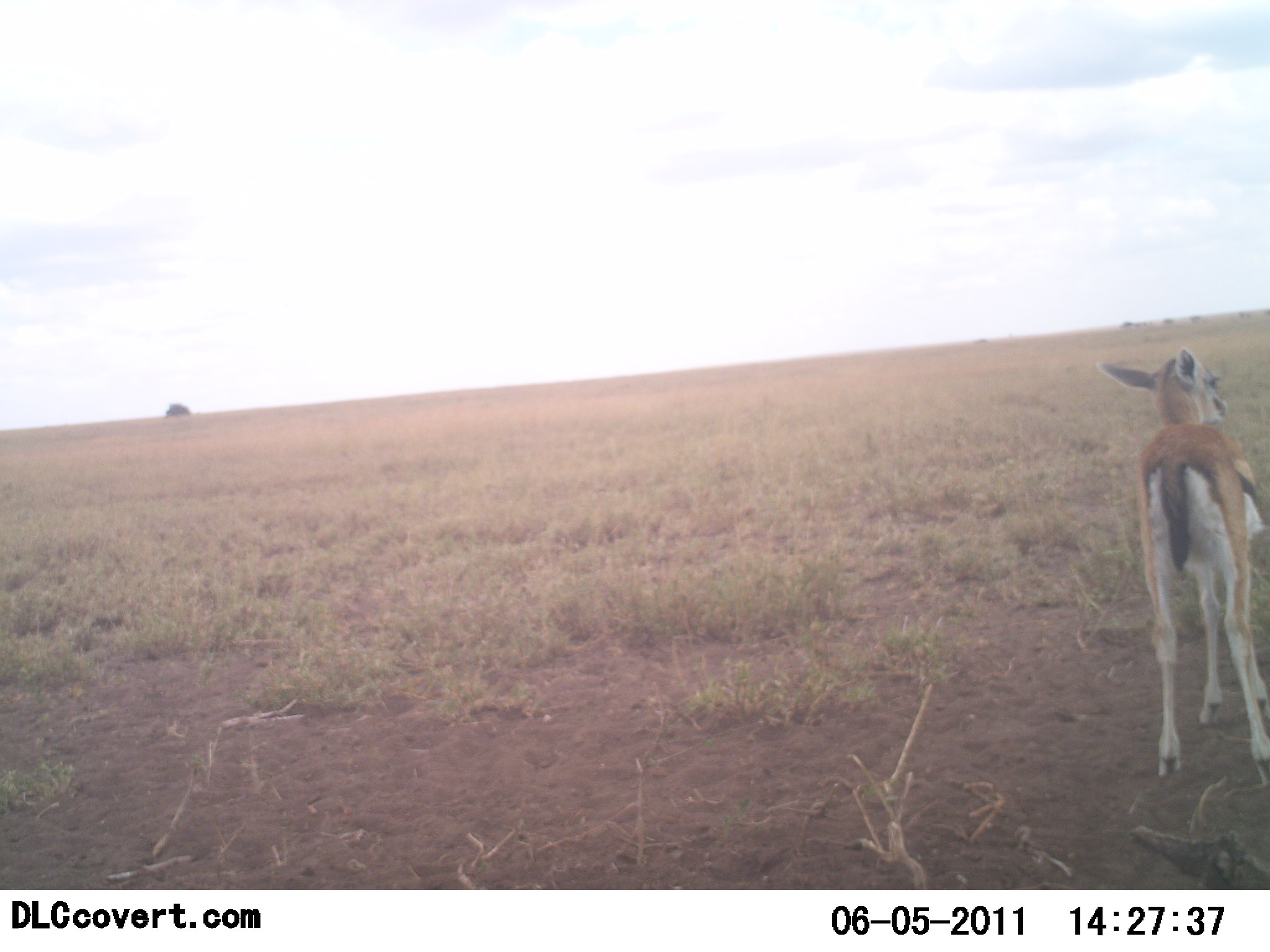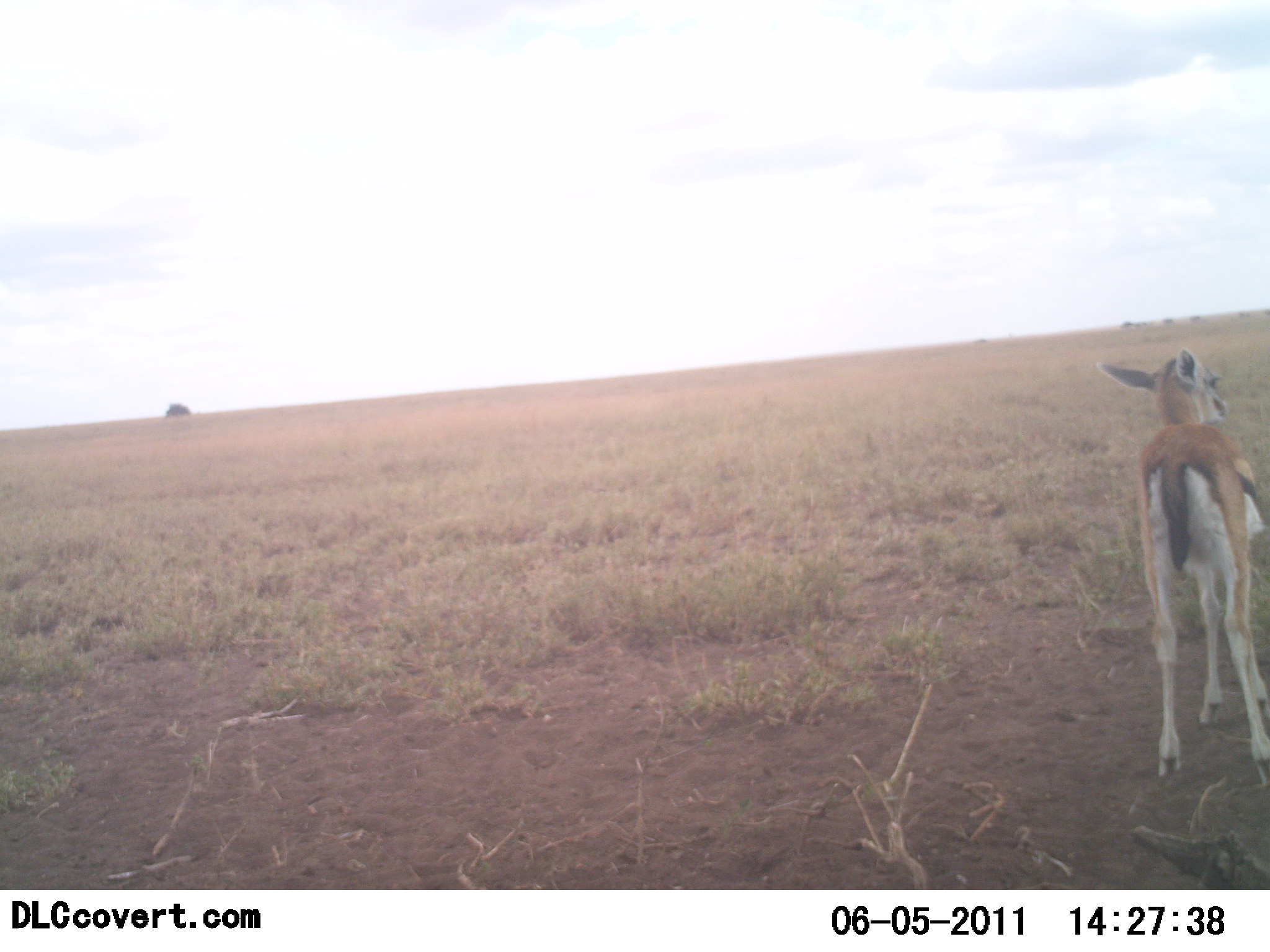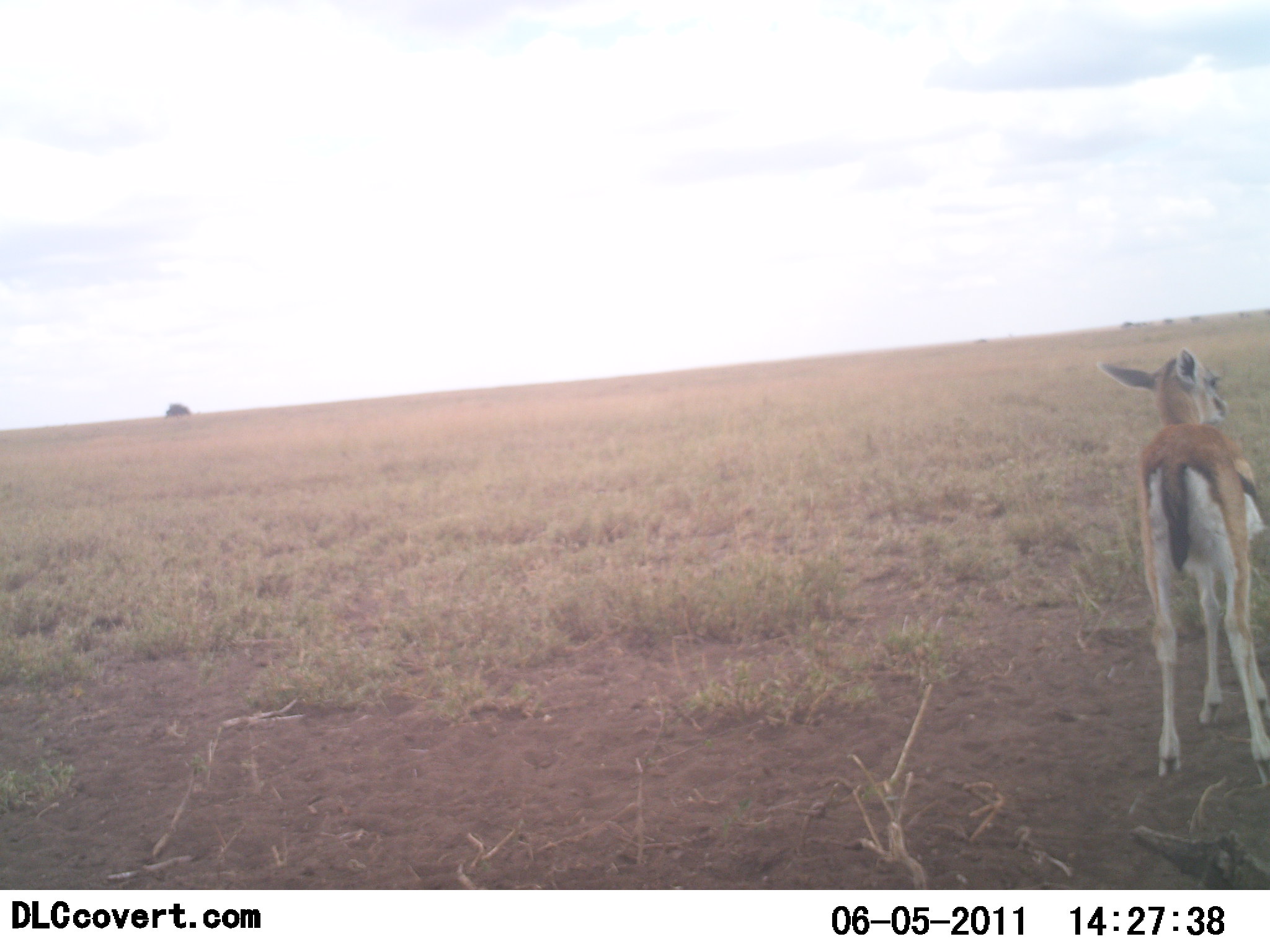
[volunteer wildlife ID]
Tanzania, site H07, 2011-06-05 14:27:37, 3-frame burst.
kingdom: Animalia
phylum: Chordata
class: Mammalia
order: Artiodactyla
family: Bovidae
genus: Eudorcas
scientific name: Eudorcas thomsonii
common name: thomson's gazelle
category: gazellethomsons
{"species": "gazellethomsons (thomson's gazelle) (Eudorcas thomsonii)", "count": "1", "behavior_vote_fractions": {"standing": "100%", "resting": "0%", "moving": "0%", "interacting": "0%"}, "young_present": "10%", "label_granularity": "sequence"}